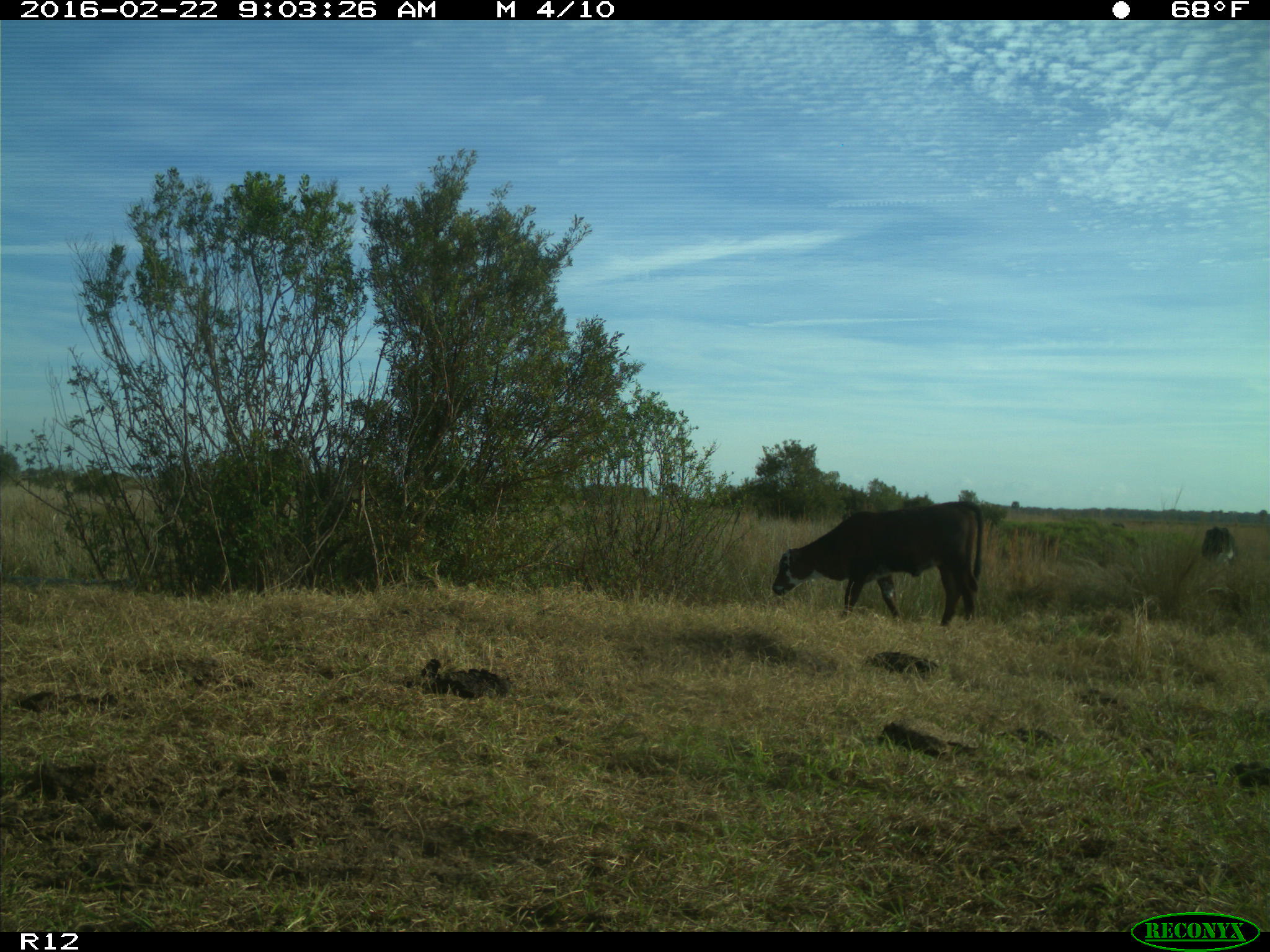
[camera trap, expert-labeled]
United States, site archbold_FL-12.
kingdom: Animalia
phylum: Chordata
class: Mammalia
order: Artiodactyla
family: Bovidae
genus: Bos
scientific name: Bos taurus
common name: domestic cow